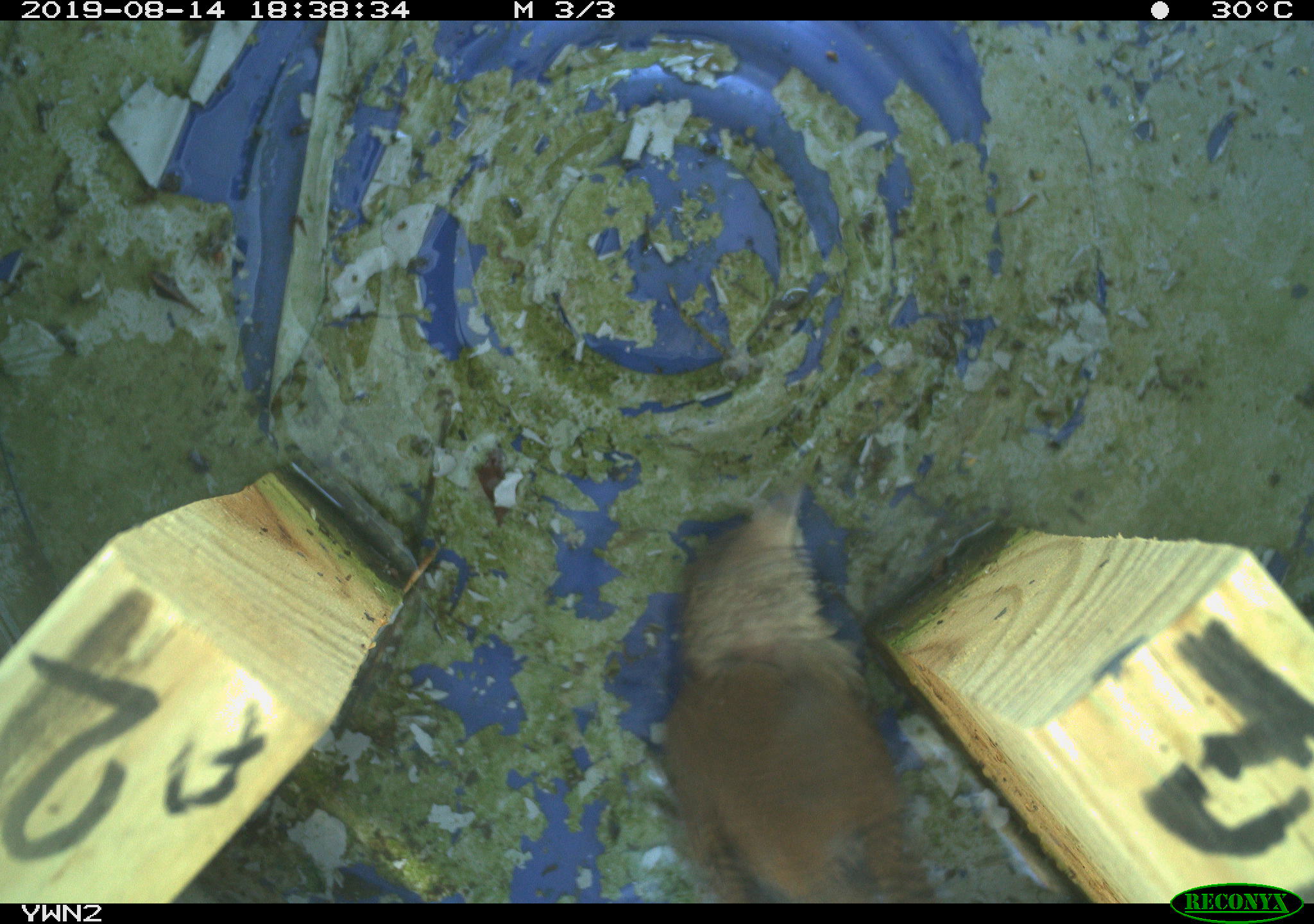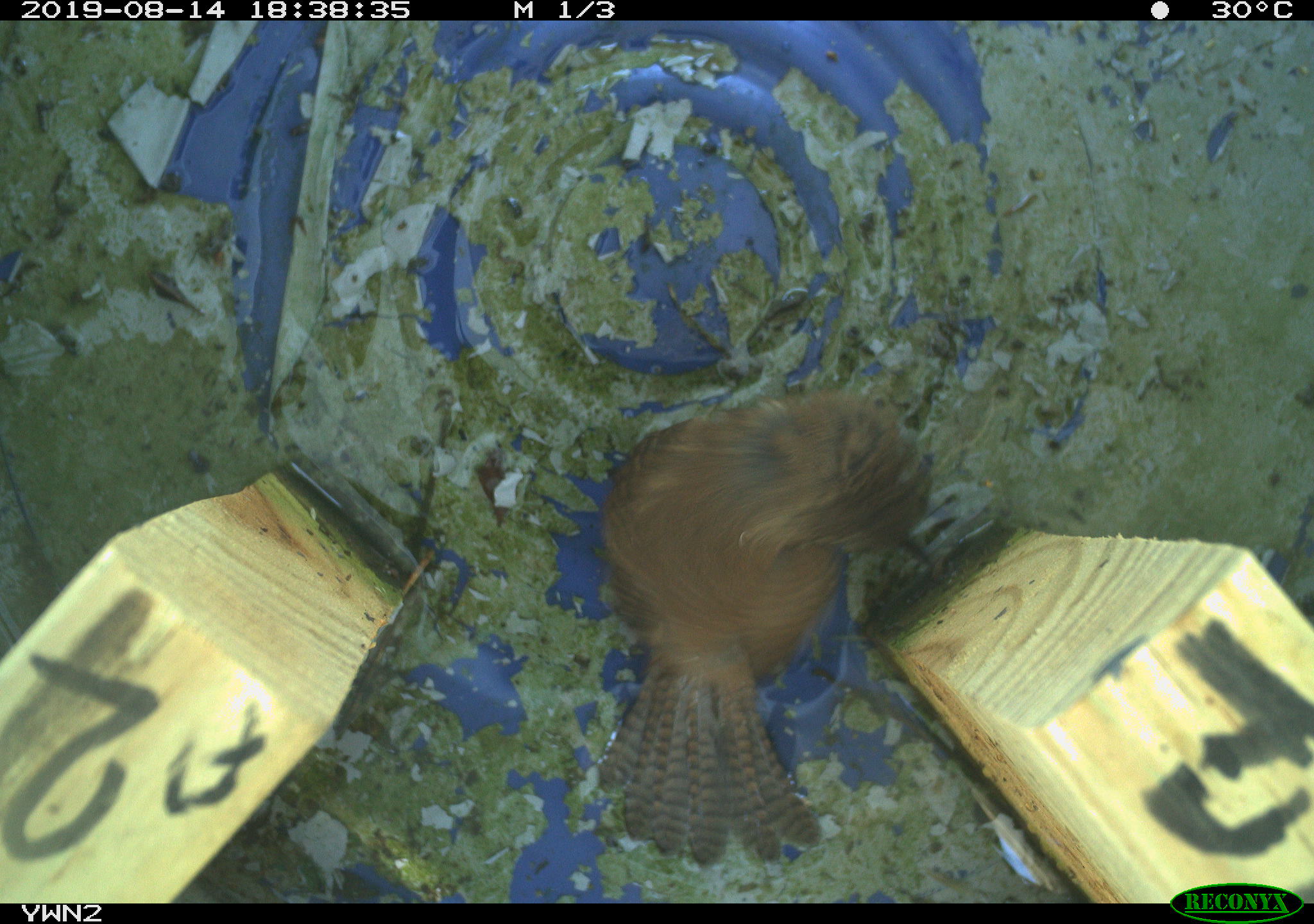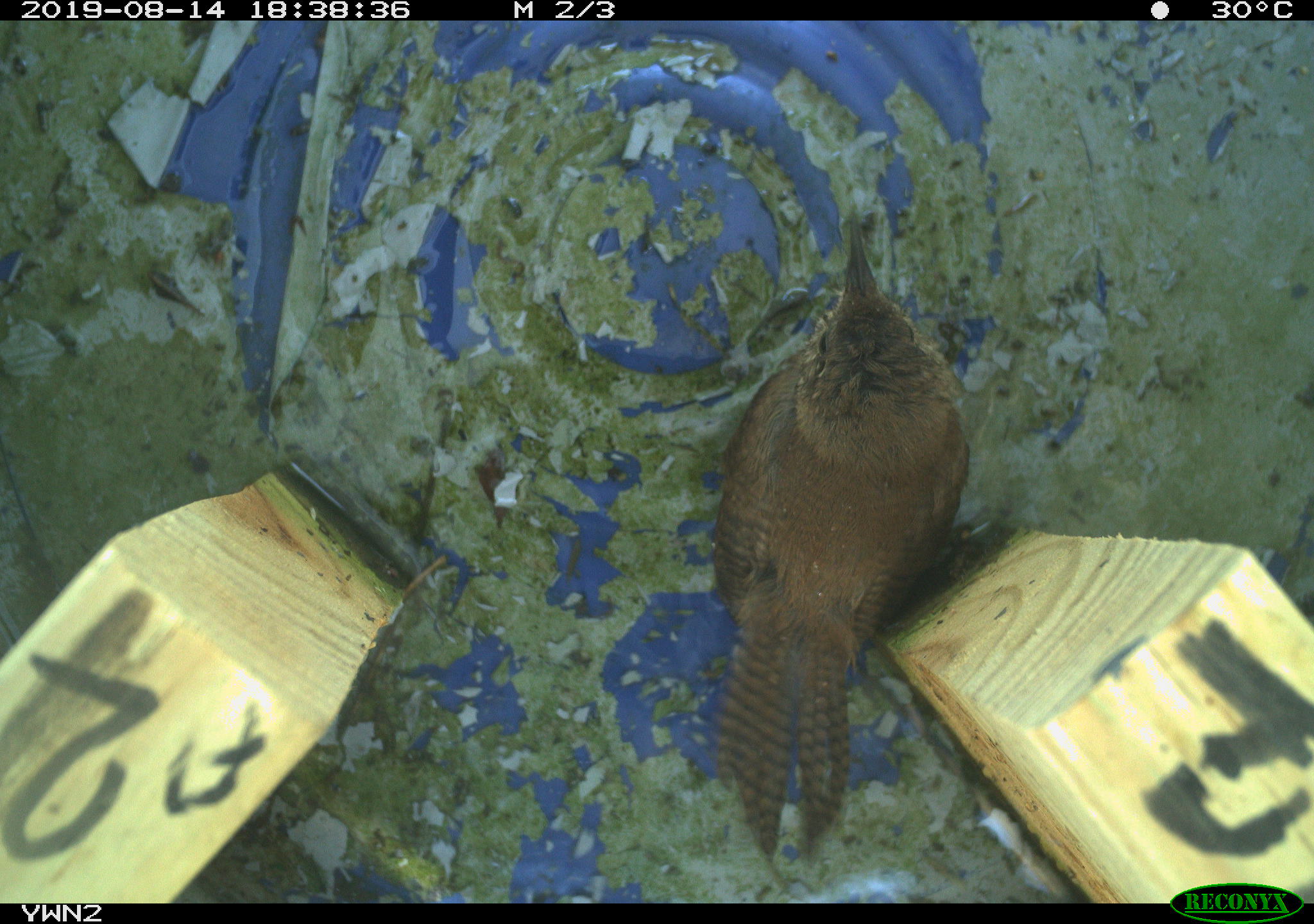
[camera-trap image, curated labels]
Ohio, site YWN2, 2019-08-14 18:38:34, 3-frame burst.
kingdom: Animalia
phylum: Chordata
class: Aves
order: Passeriformes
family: Troglodytidae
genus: Troglodytes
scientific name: Troglodytes aedon aedon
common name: northern house wren